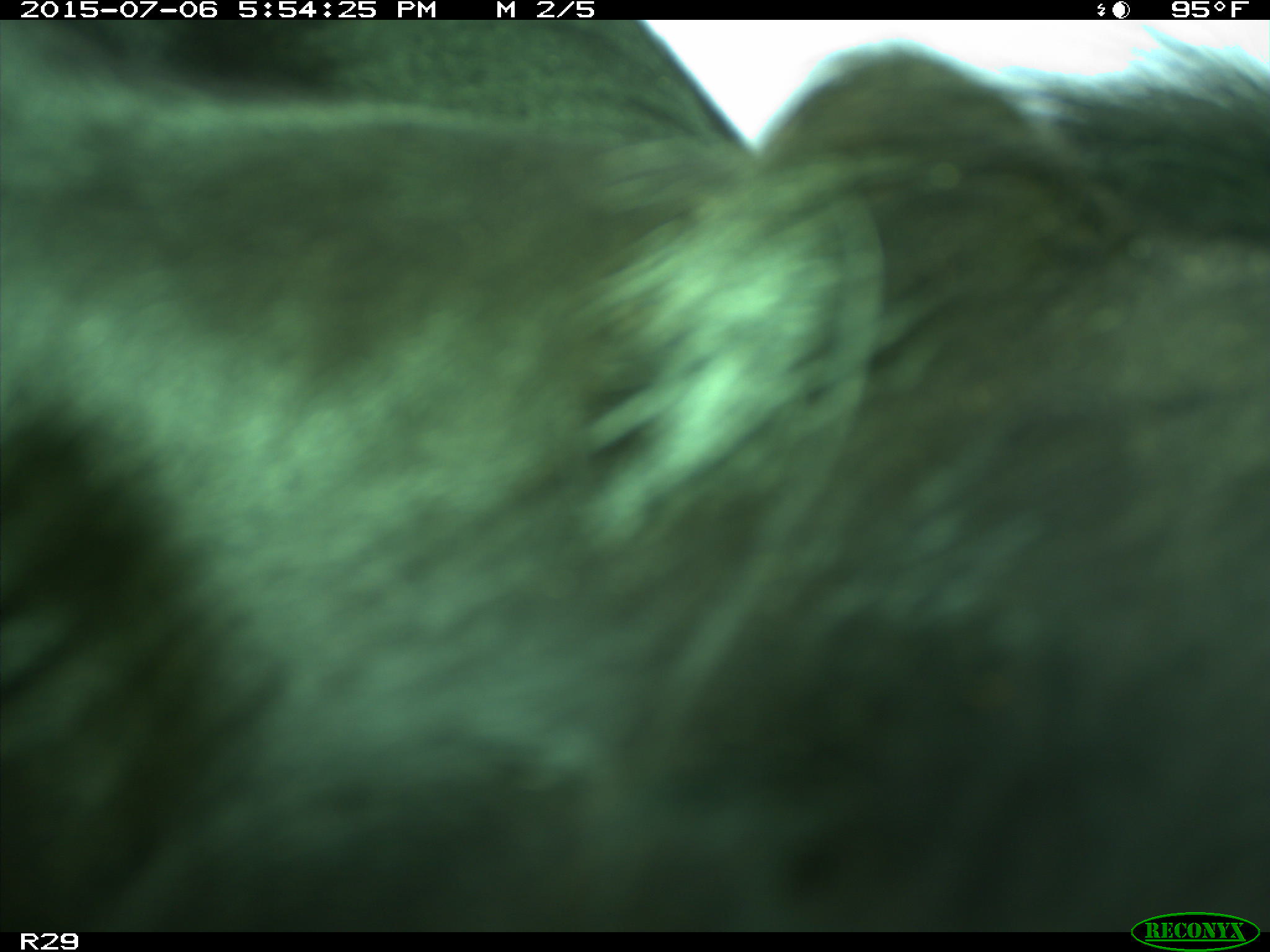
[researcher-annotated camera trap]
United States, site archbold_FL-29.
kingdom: Animalia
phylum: Chordata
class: Mammalia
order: Artiodactyla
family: Bovidae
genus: Bos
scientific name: Bos taurus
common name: domestic cow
Bos taurus (domestic cow).